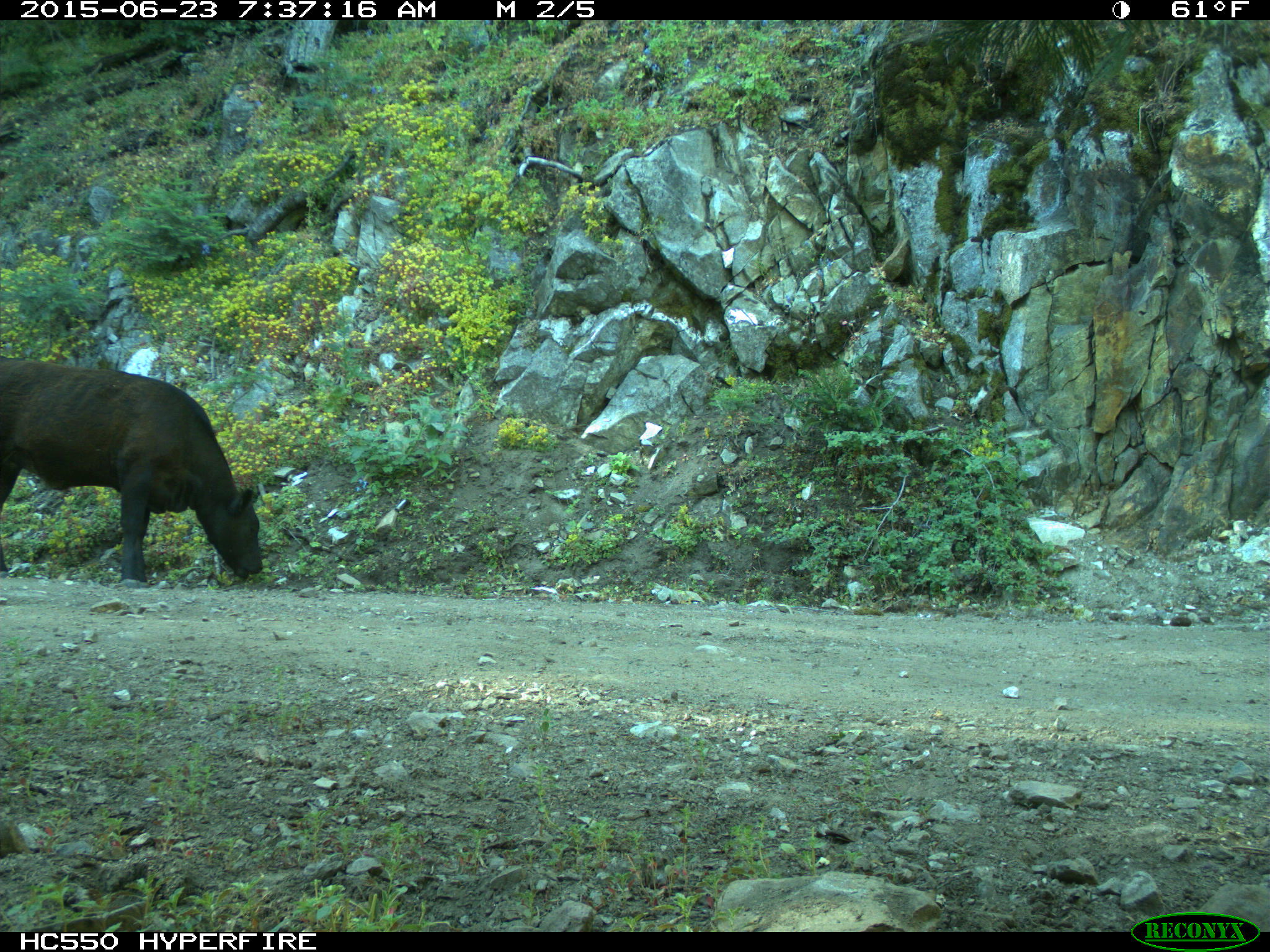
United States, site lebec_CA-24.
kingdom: Animalia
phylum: Chordata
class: Mammalia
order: Artiodactyla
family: Bovidae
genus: Bos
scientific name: Bos taurus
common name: domestic cow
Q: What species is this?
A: Bos taurus (domestic cow).